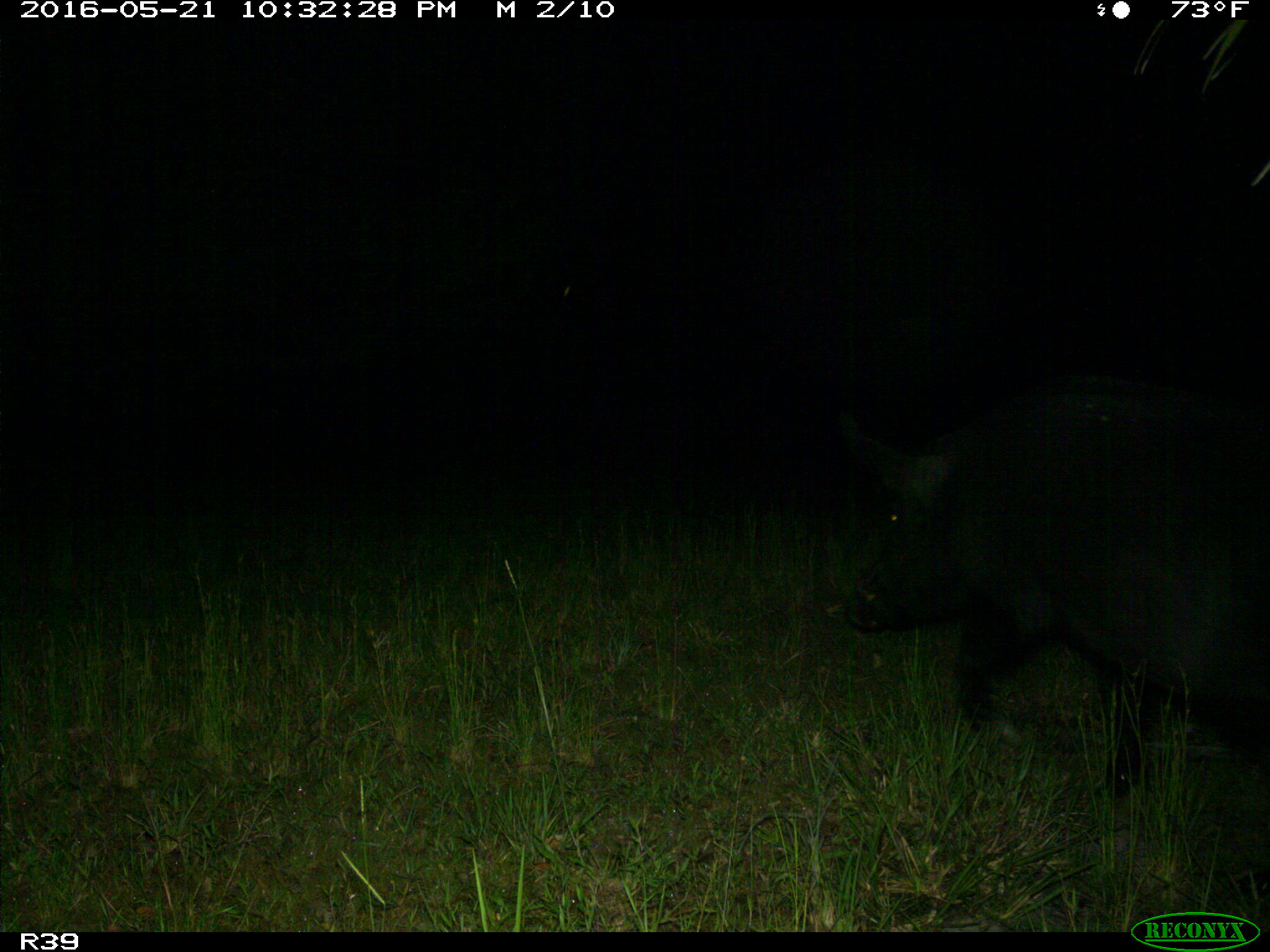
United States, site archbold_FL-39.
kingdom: Animalia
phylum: Chordata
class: Mammalia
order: Artiodactyla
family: Suidae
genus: Sus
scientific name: Sus scrofa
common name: wild boar